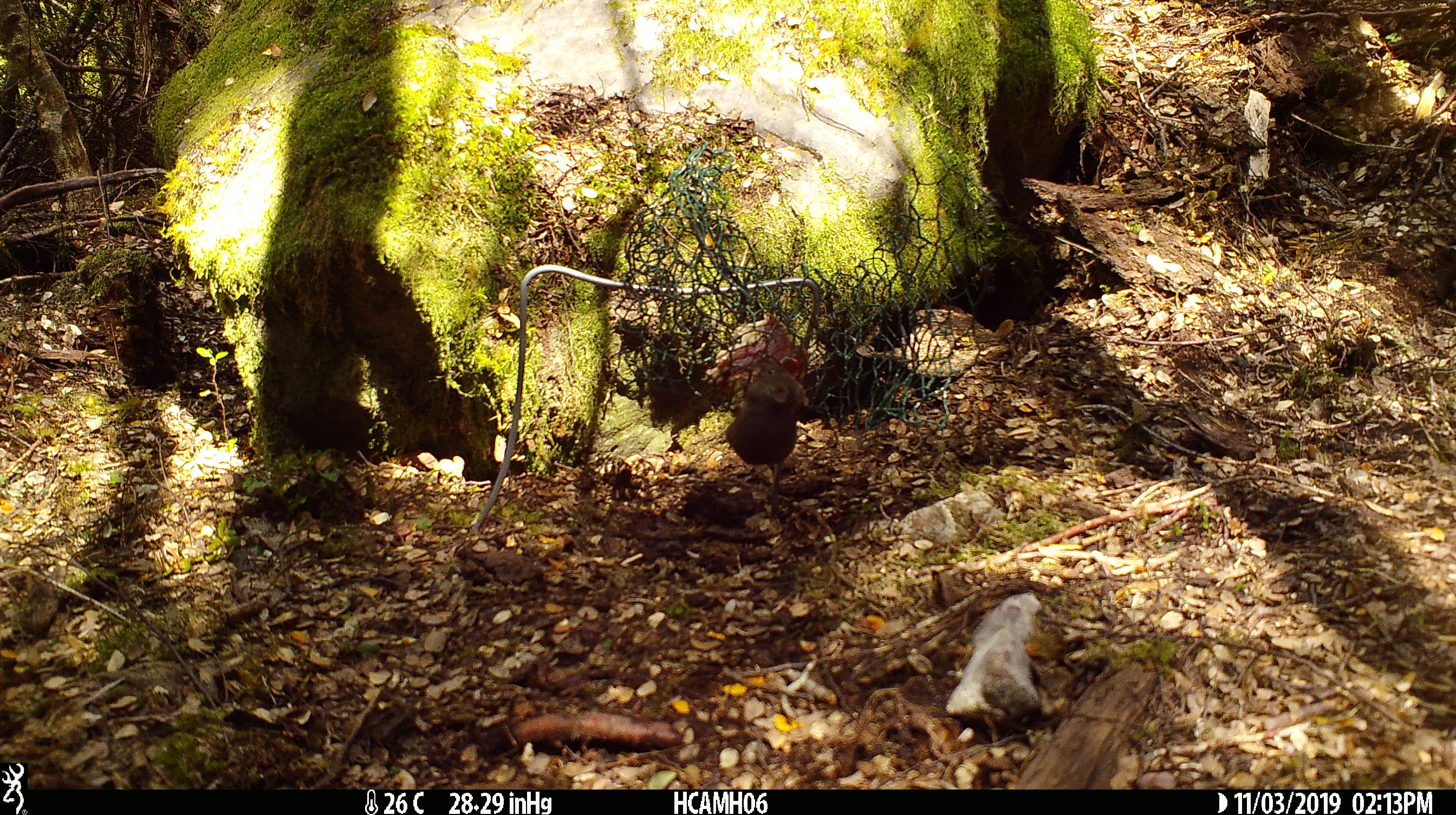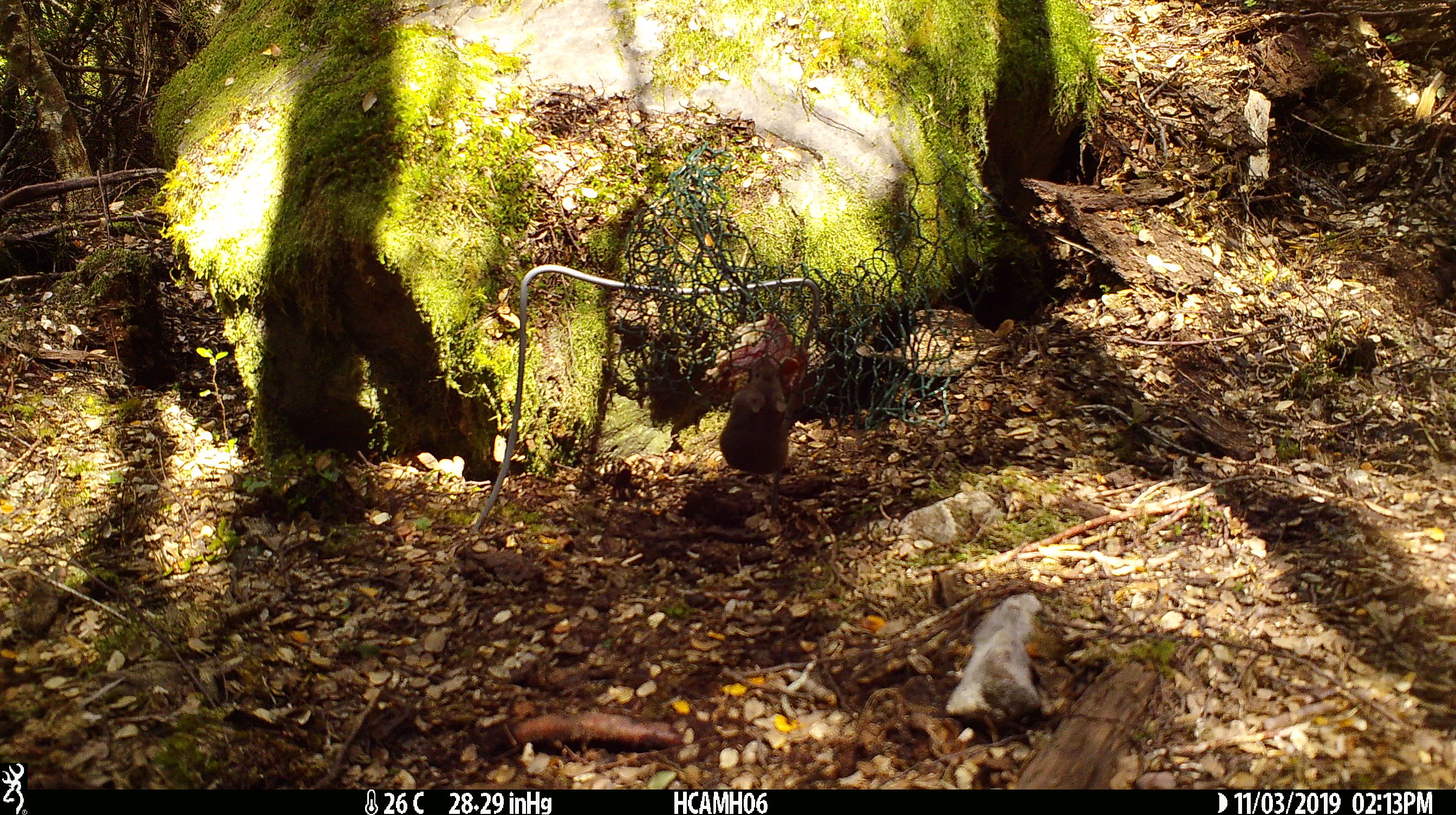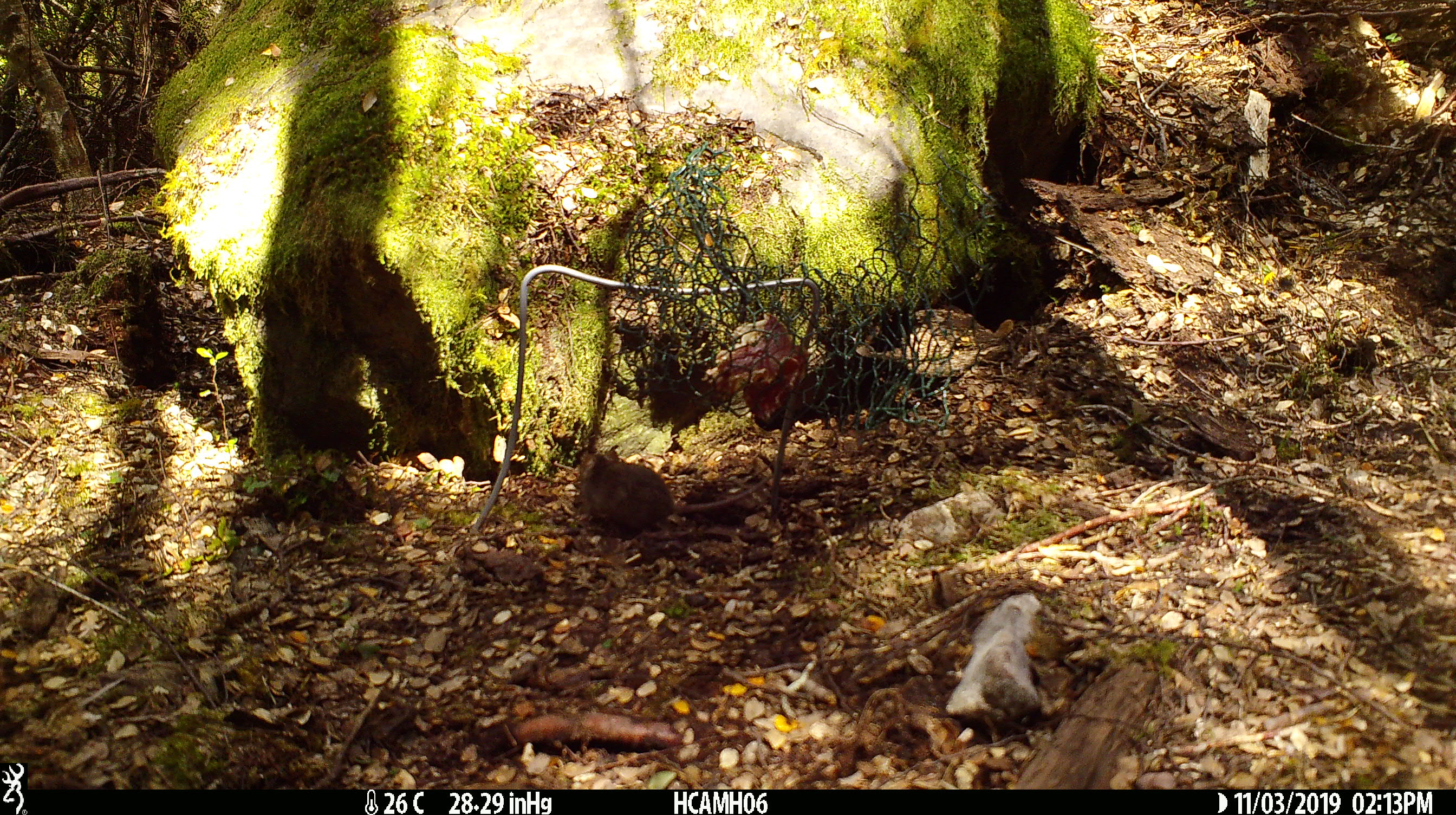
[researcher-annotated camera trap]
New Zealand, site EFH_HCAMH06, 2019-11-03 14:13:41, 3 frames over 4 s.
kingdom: Animalia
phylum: Chordata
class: Mammalia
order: Rodentia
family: Muridae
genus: Mus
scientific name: Mus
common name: mouse